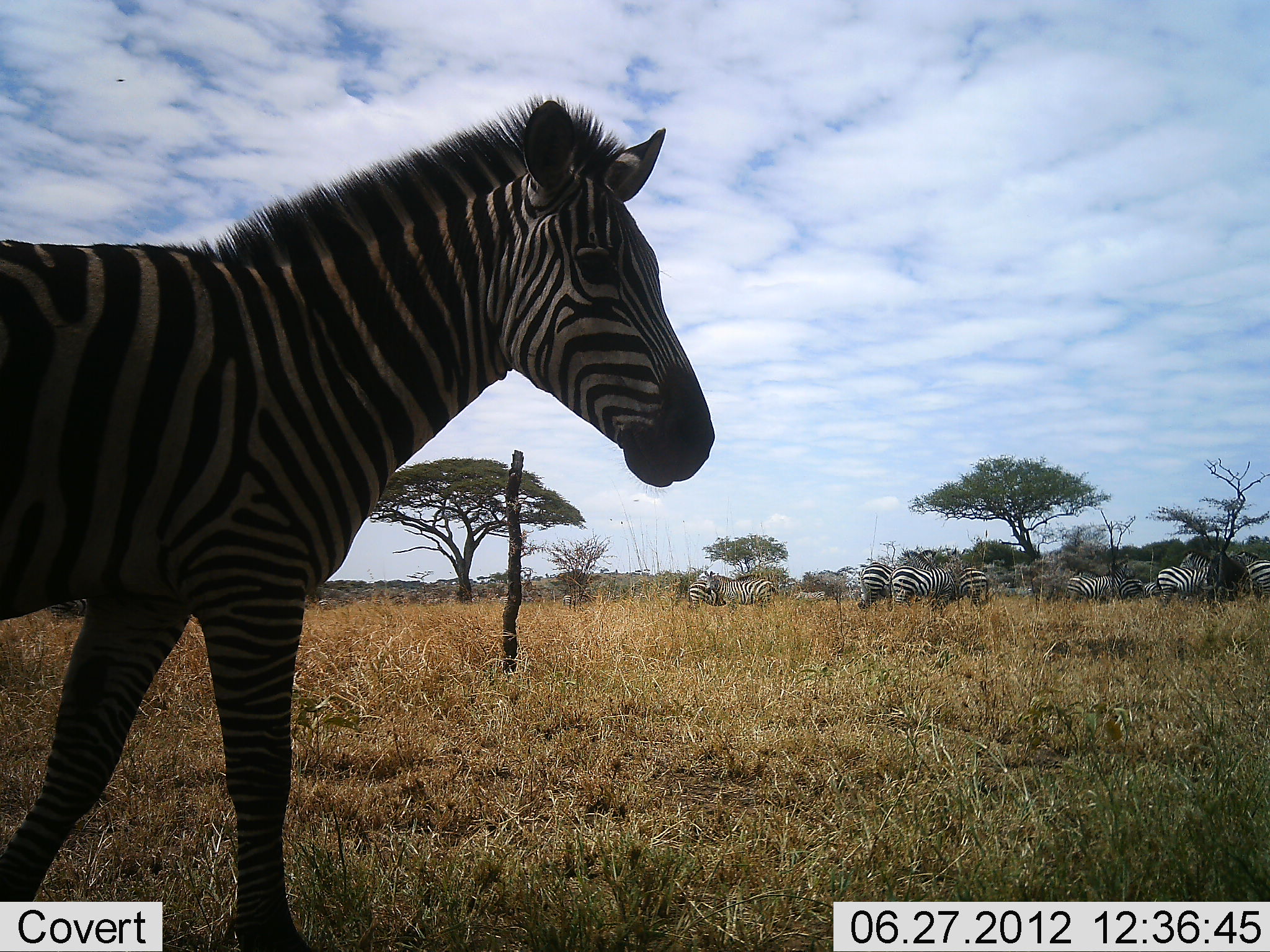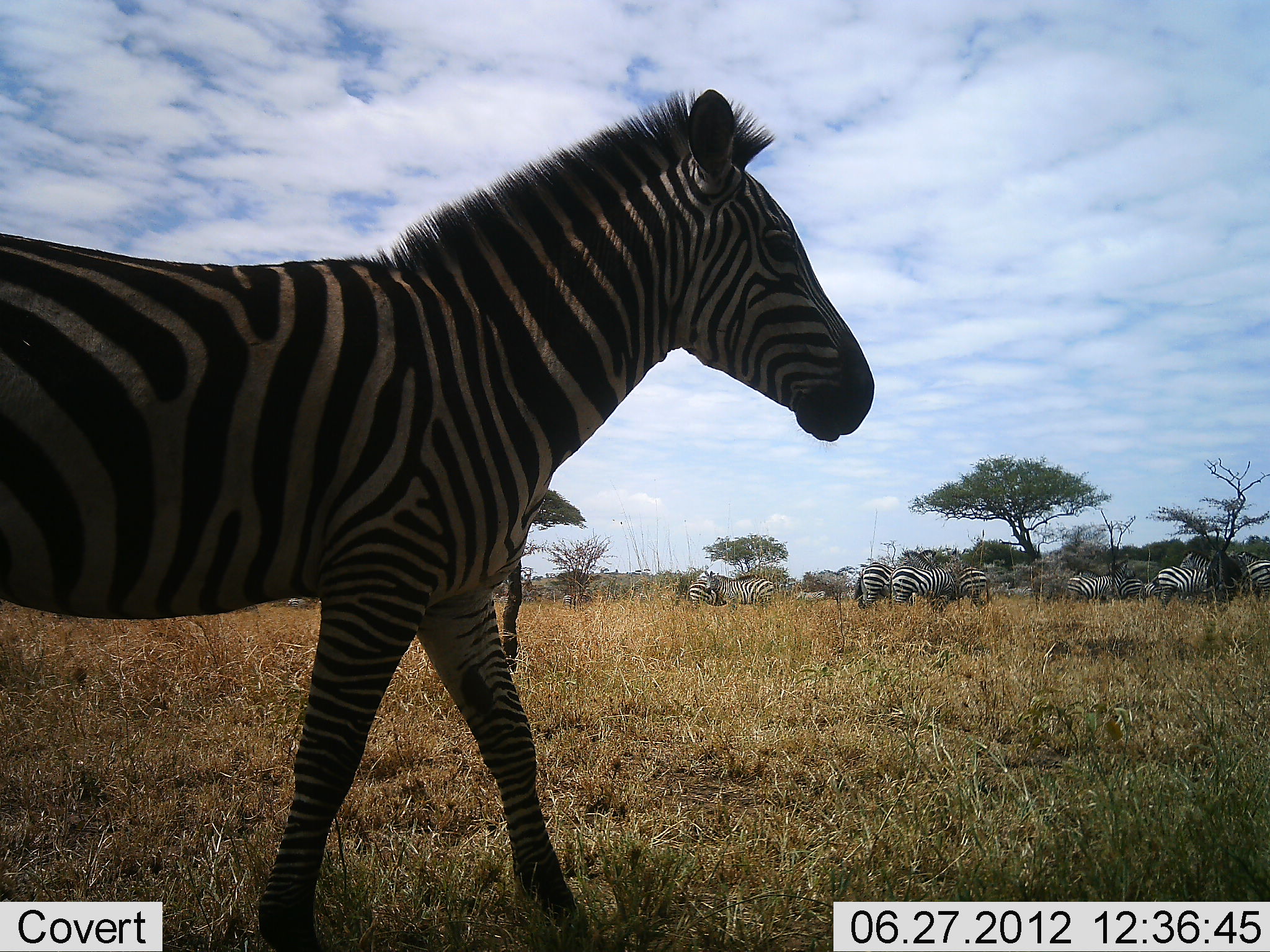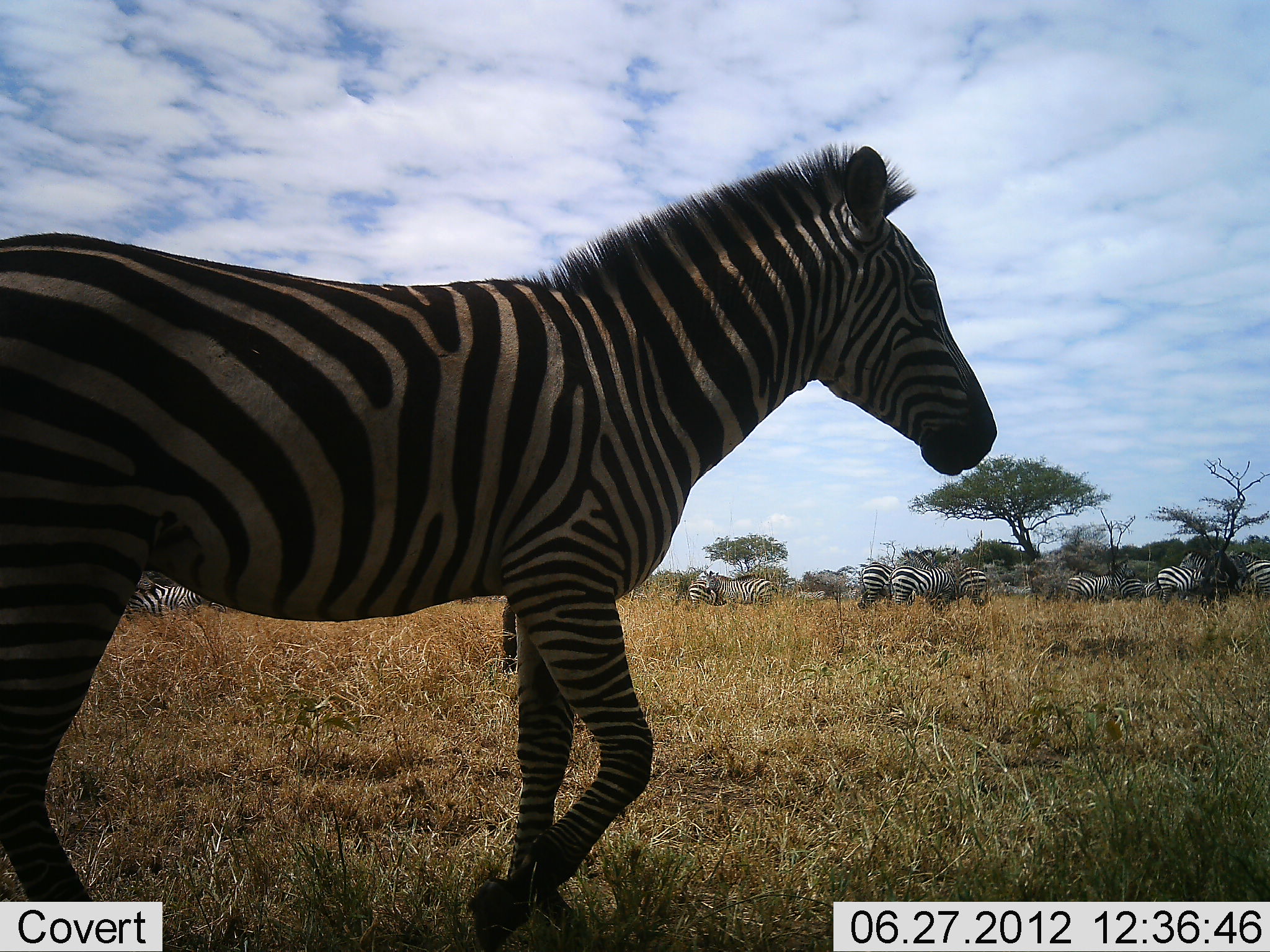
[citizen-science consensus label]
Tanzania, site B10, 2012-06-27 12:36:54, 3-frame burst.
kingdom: Animalia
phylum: Chordata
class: Mammalia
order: Perissodactyla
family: Equidae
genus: Equus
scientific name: Equus quagga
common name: plains zebra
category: zebra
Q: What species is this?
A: Zebra (plains zebra) (Equus quagga).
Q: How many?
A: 10.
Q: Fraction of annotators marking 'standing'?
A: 50%.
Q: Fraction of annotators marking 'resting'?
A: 8%.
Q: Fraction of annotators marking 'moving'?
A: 75%.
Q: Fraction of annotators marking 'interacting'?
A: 0%.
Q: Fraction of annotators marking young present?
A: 0%.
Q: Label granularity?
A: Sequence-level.